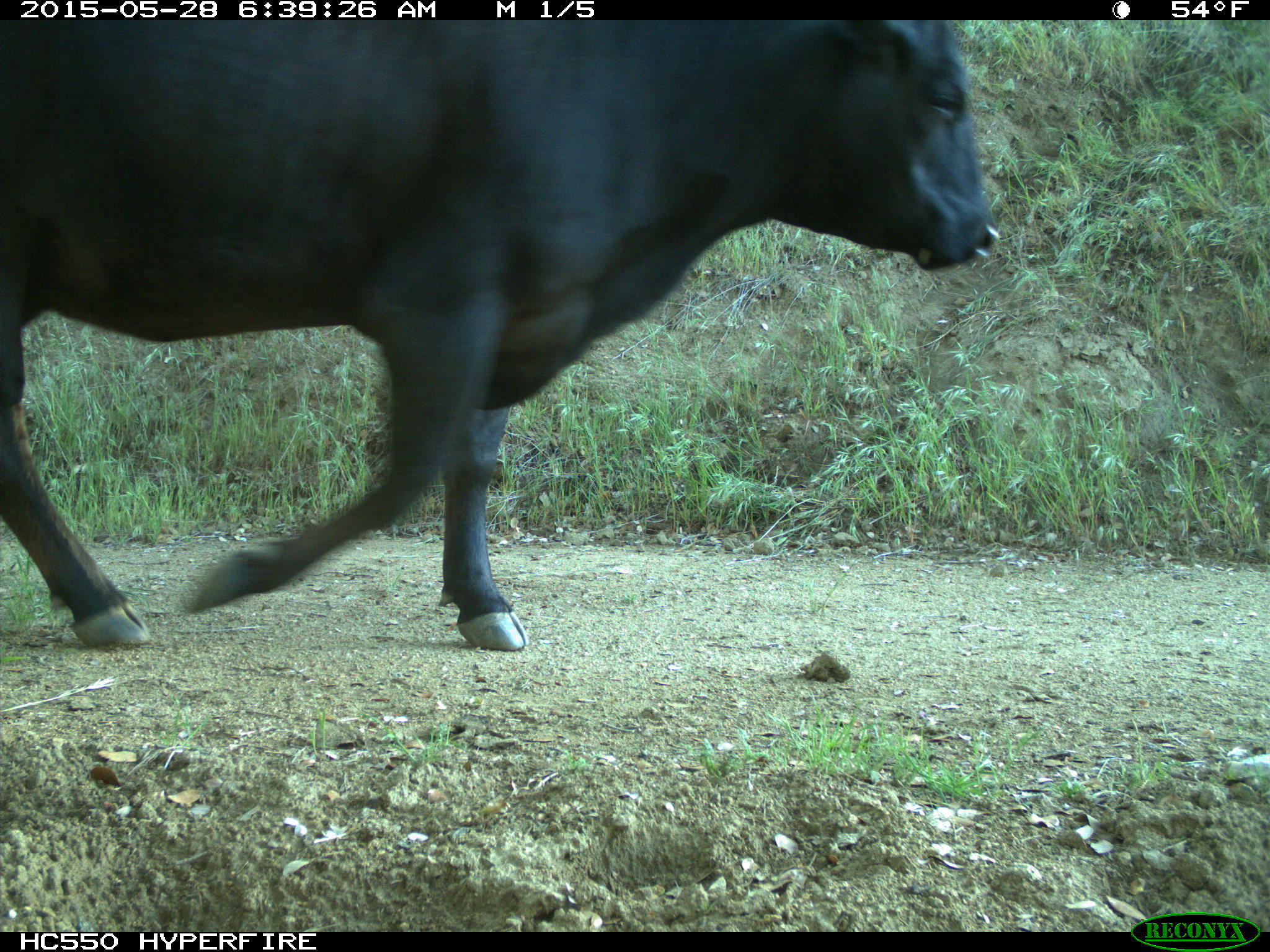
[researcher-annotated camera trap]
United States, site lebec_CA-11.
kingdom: Animalia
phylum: Chordata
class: Mammalia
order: Artiodactyla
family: Bovidae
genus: Bos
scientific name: Bos taurus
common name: domestic cow